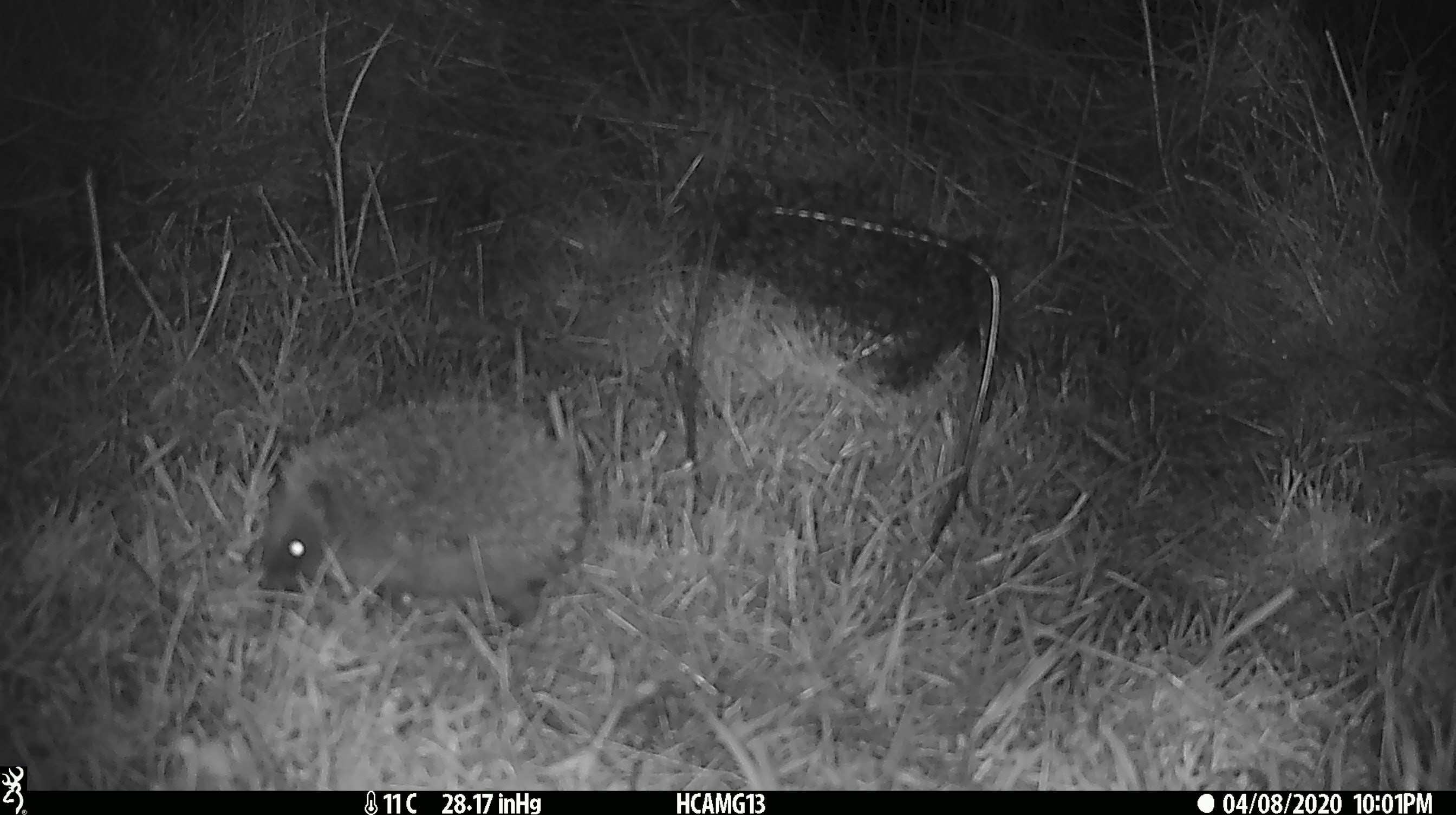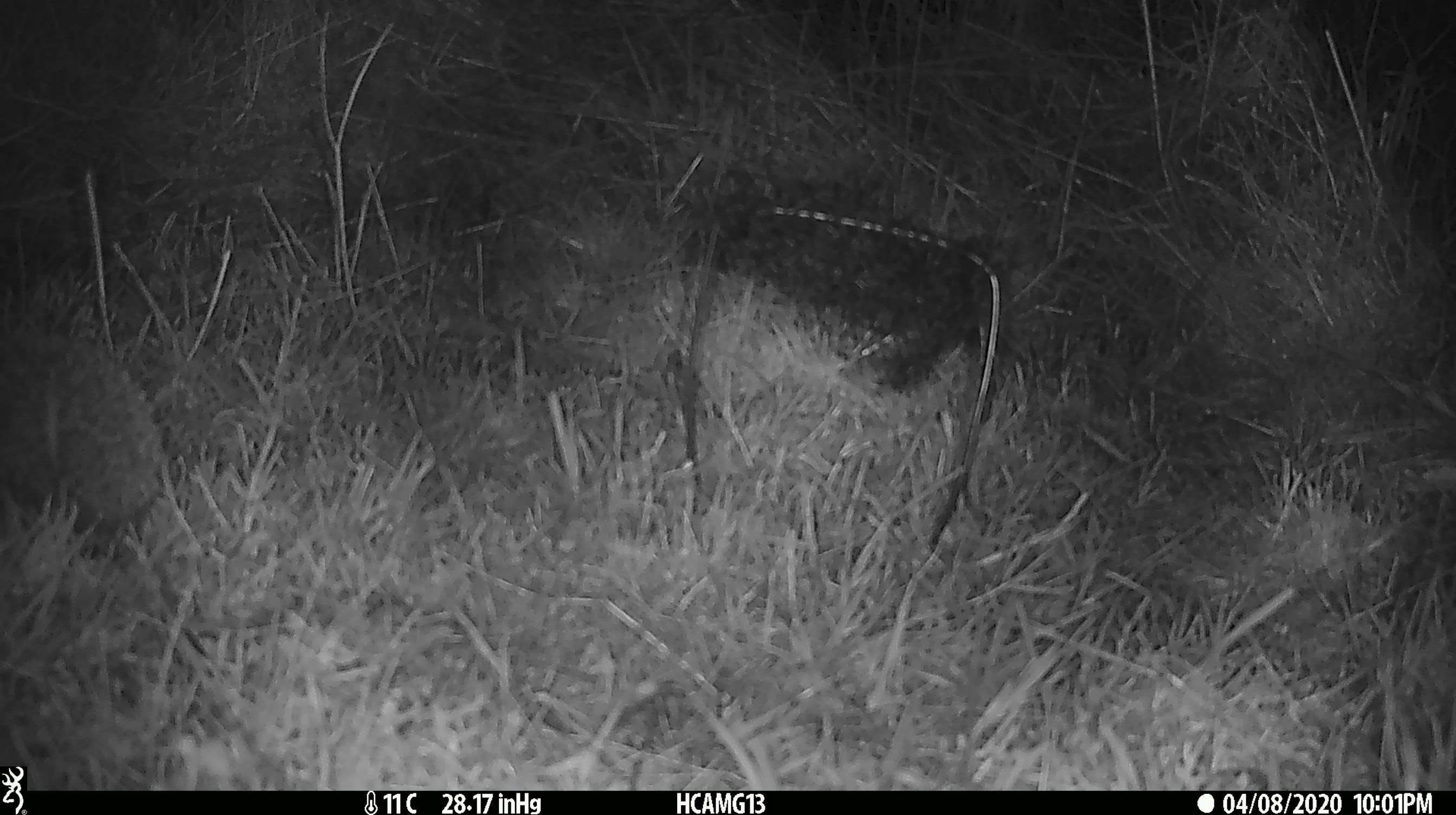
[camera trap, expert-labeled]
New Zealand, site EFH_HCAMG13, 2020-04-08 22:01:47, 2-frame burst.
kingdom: Animalia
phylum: Chordata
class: Mammalia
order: Eulipotyphla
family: Erinaceidae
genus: Erinaceus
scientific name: Erinaceus europaeus europaeus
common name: european hedgehog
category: hedgehog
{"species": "hedgehog (european hedgehog) (Erinaceus europaeus europaeus)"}